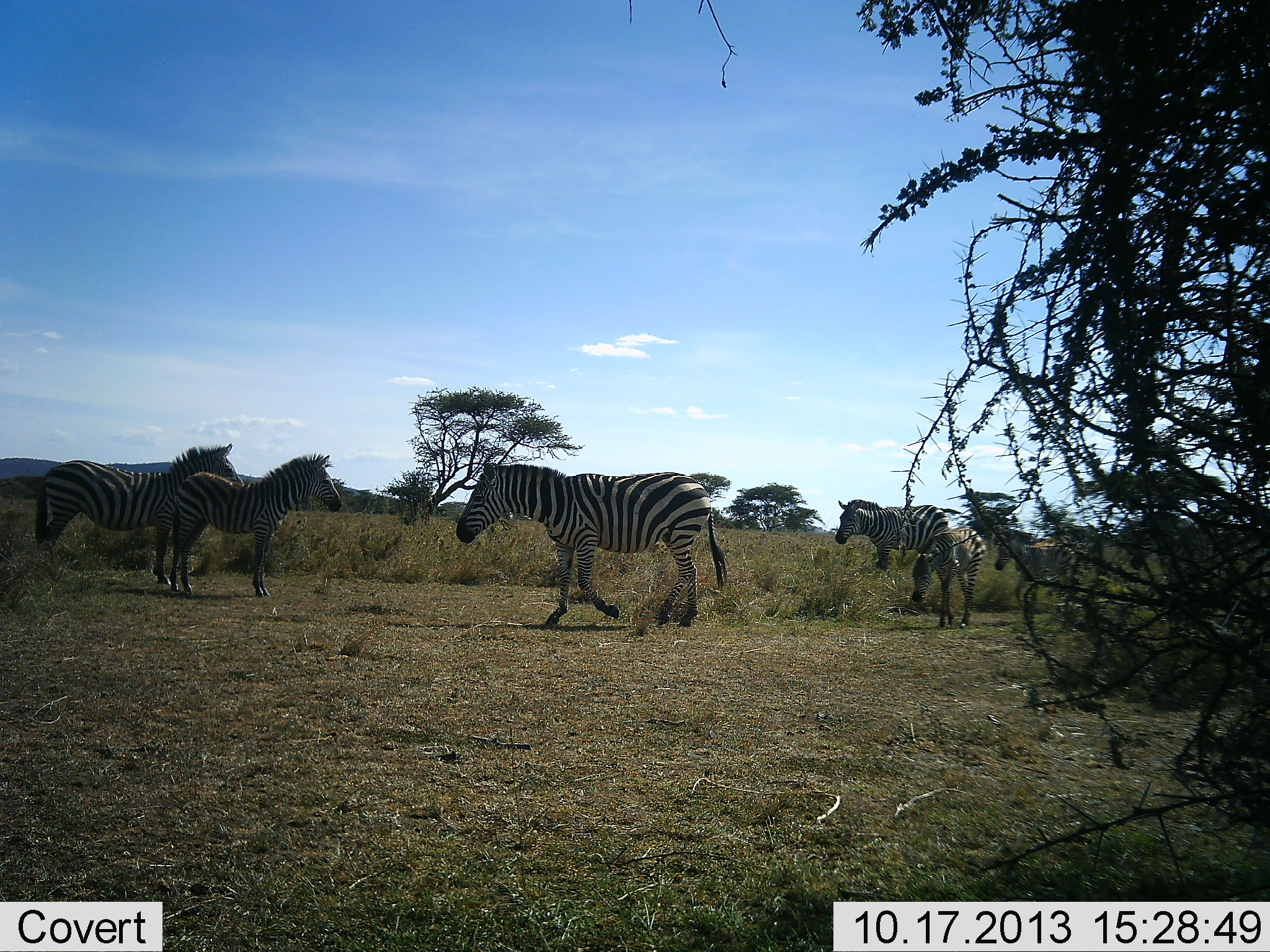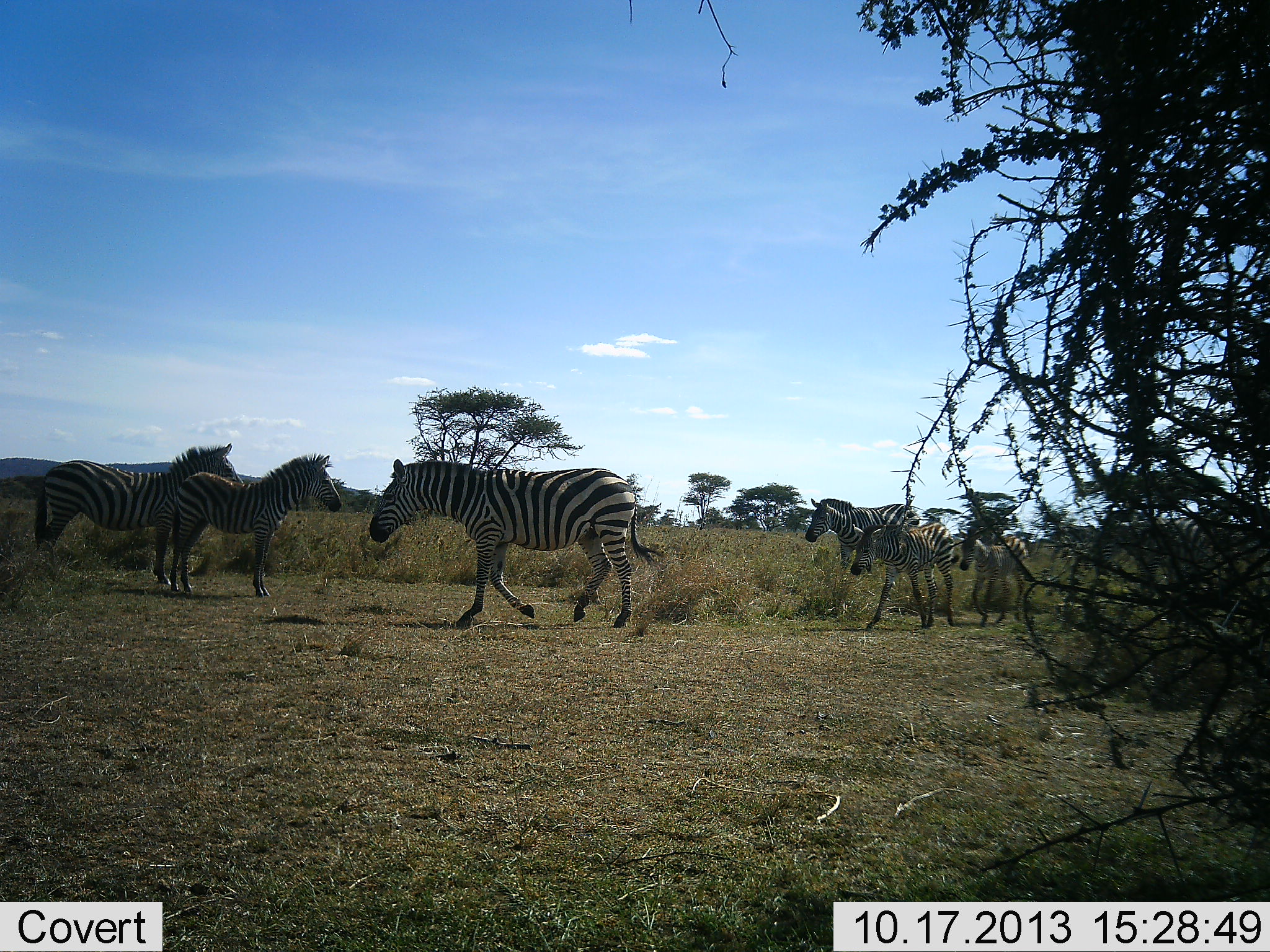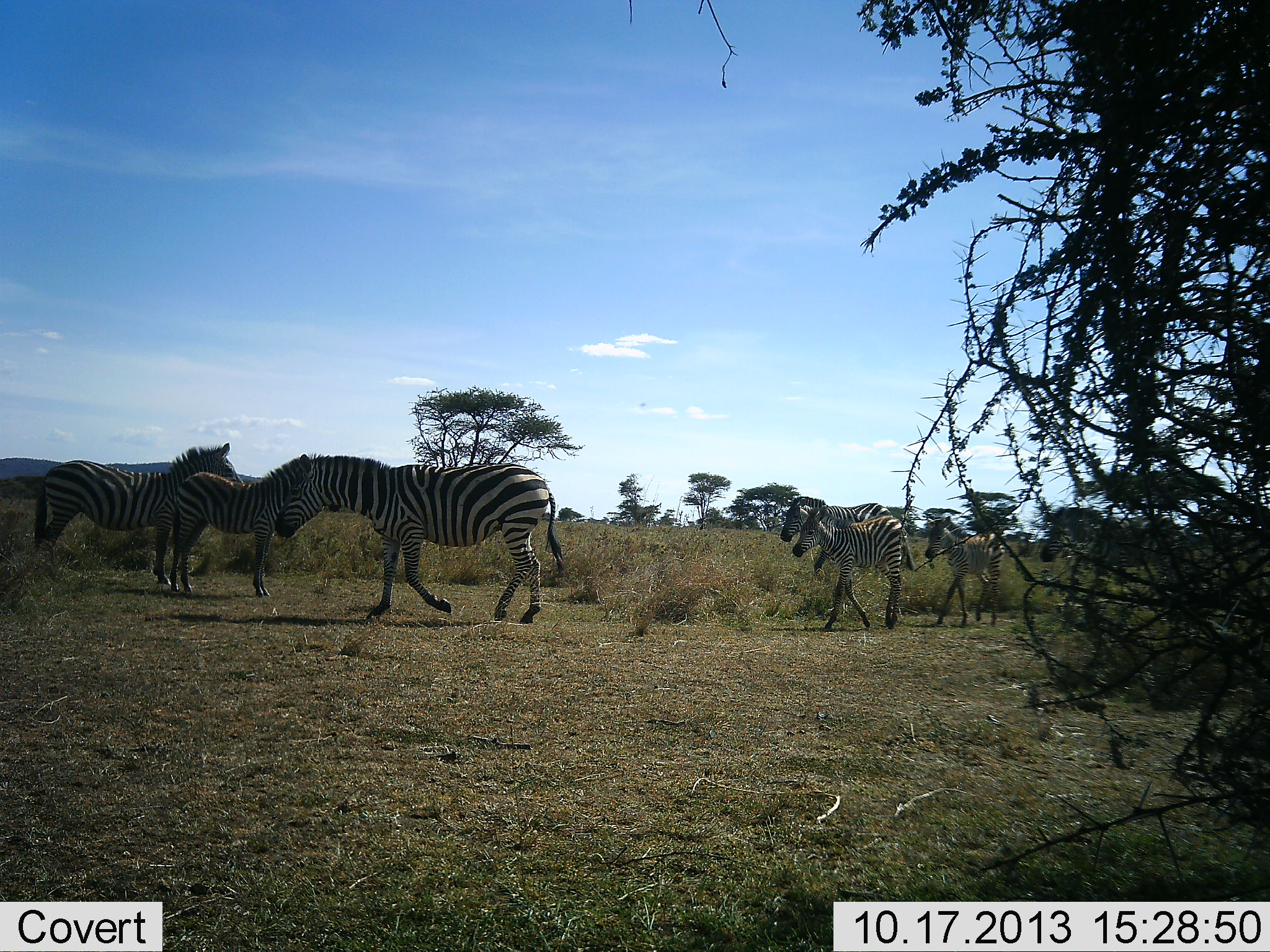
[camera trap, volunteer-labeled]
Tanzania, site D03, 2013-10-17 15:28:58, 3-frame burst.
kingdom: Animalia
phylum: Chordata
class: Mammalia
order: Perissodactyla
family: Equidae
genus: Equus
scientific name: Equus quagga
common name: plains zebra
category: zebra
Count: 7.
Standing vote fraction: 40%.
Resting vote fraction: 0%.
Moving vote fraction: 100%.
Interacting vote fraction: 0%.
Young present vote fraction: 60%.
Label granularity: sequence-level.